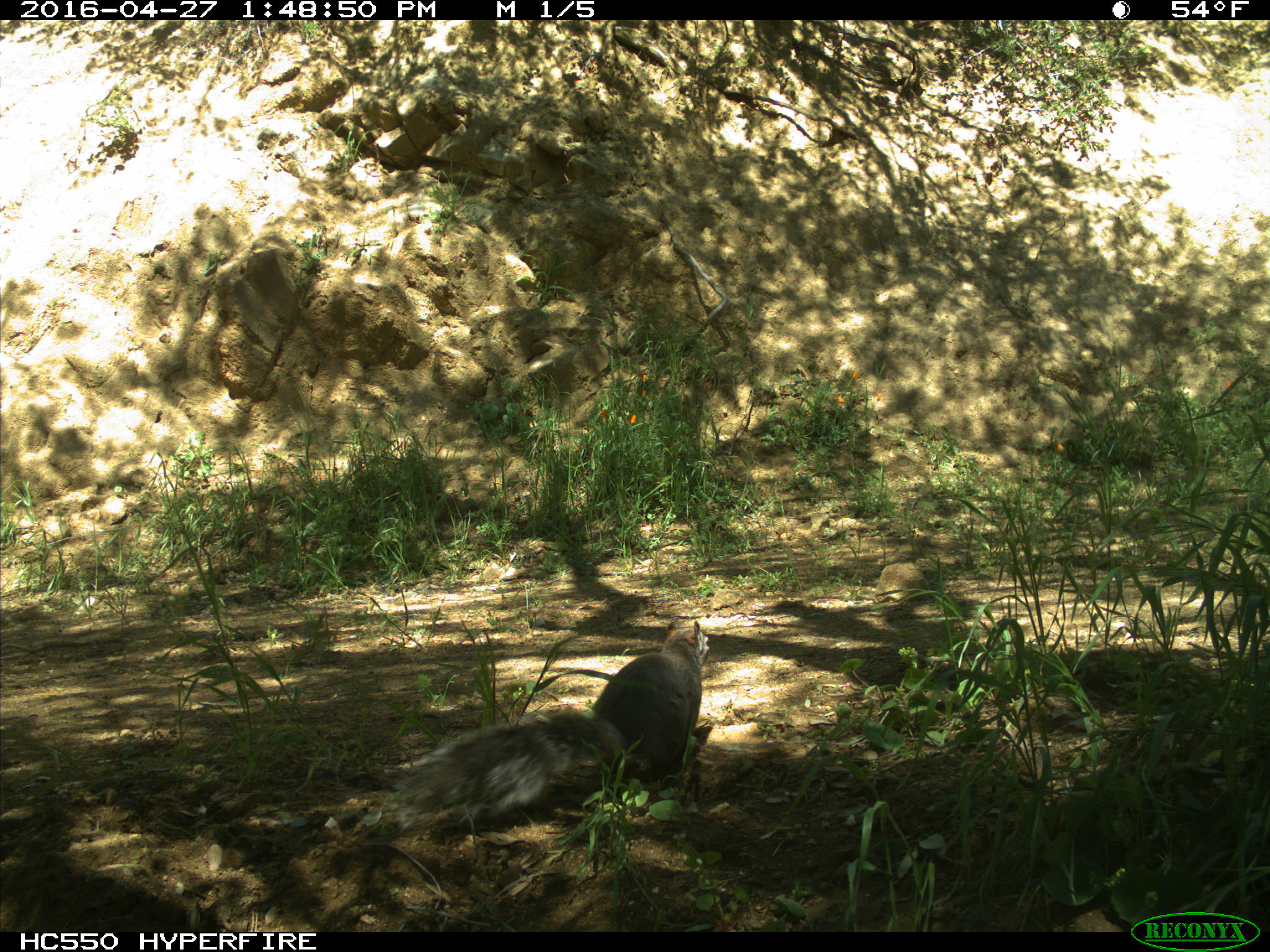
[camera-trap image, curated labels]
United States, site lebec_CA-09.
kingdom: Animalia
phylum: Chordata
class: Mammalia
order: Rodentia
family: Sciuridae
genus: Sciurus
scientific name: Sciurus carolinensis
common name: eastern gray squirrel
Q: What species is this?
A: Sciurus carolinensis (eastern gray squirrel).